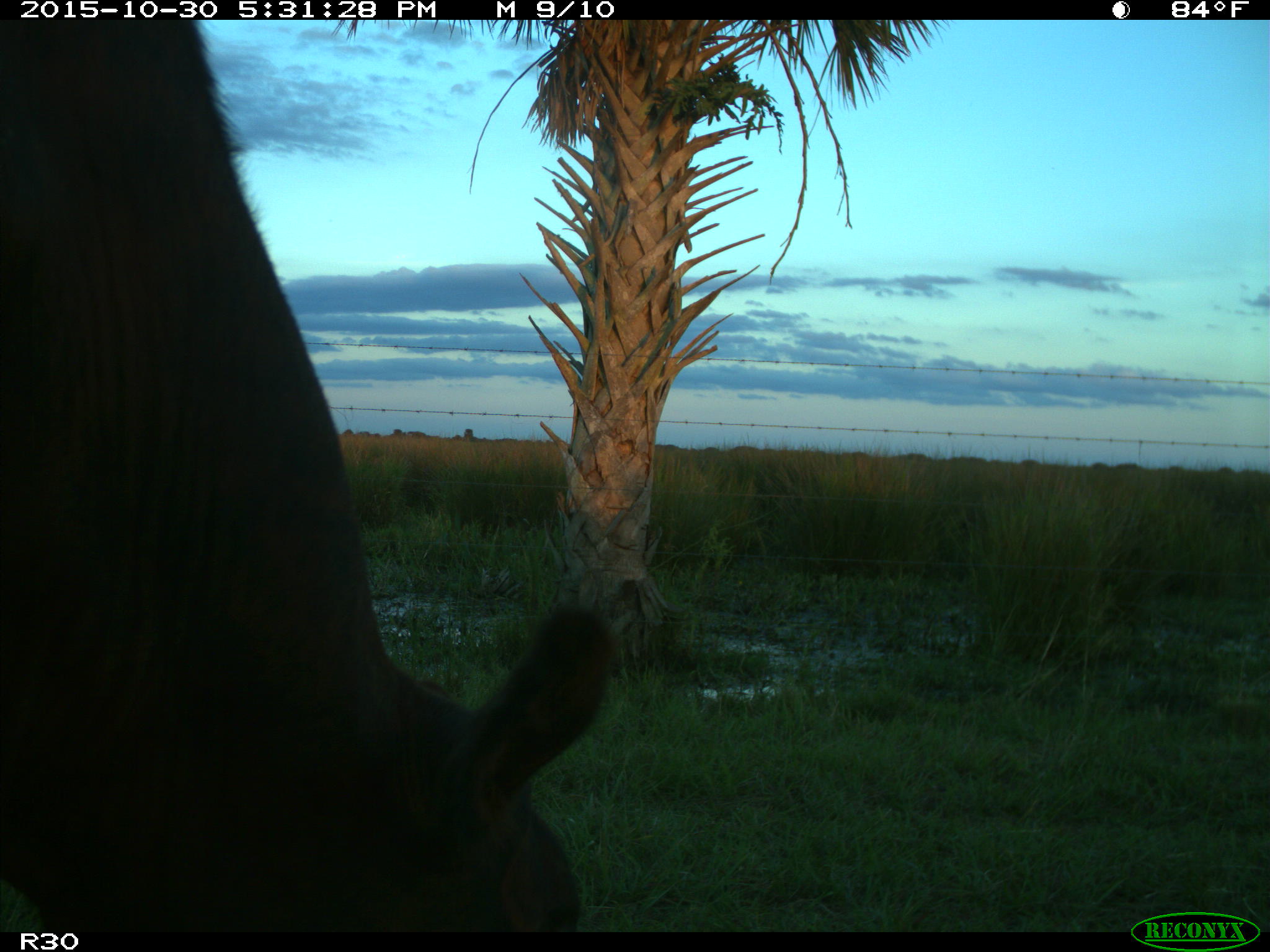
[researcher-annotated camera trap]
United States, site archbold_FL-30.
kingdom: Animalia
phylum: Chordata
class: Mammalia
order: Artiodactyla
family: Bovidae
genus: Bos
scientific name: Bos taurus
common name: domestic cow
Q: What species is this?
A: Bos taurus (domestic cow).